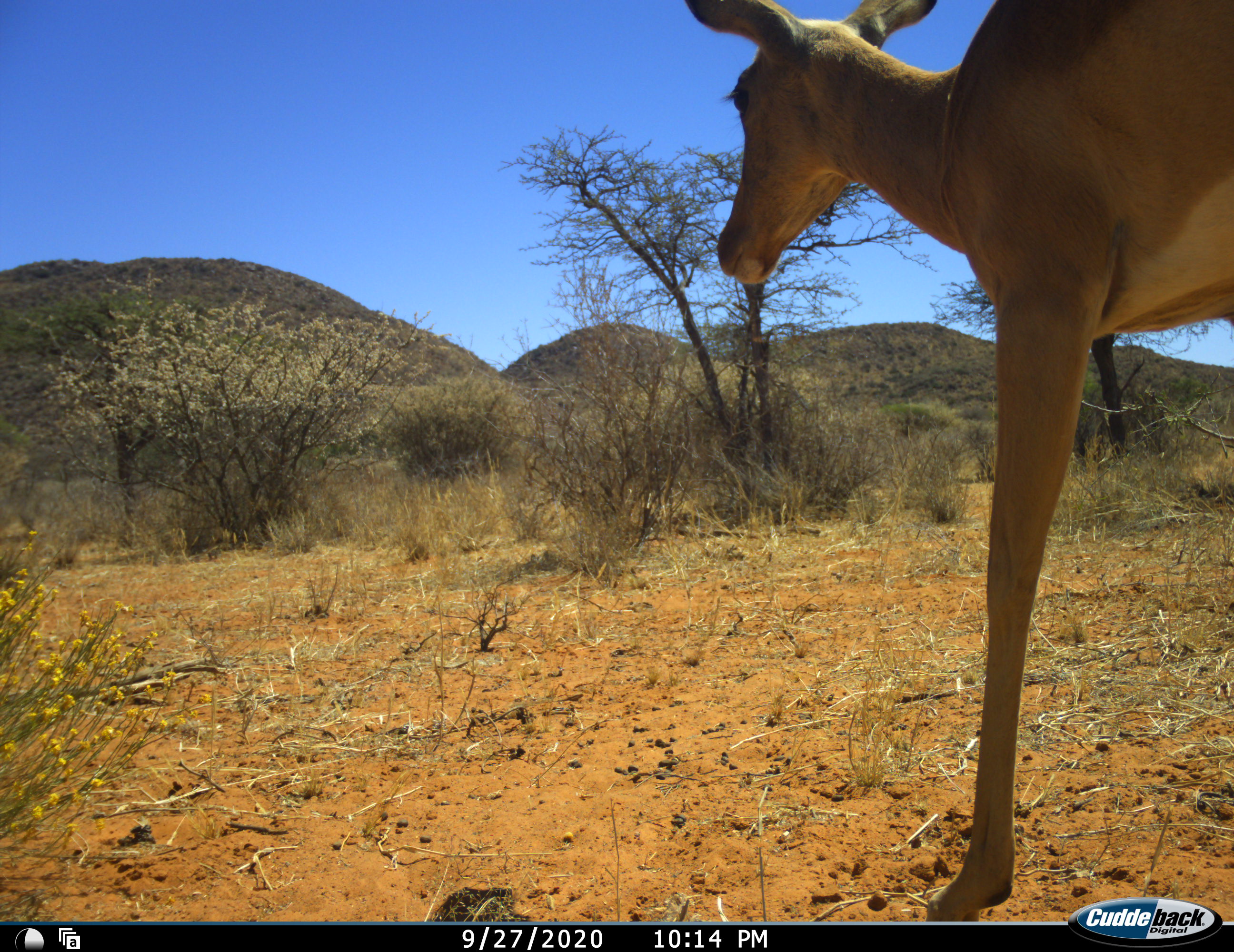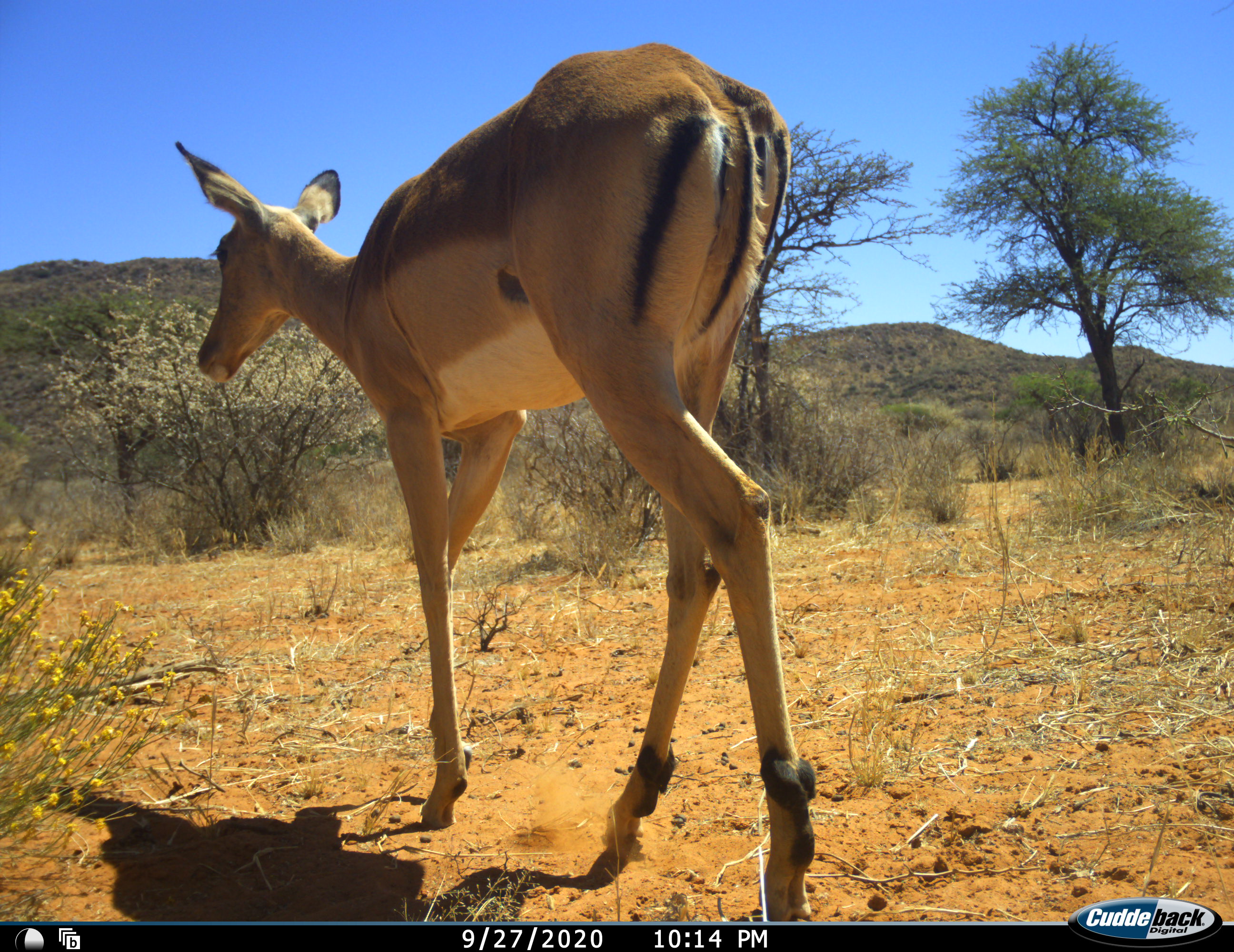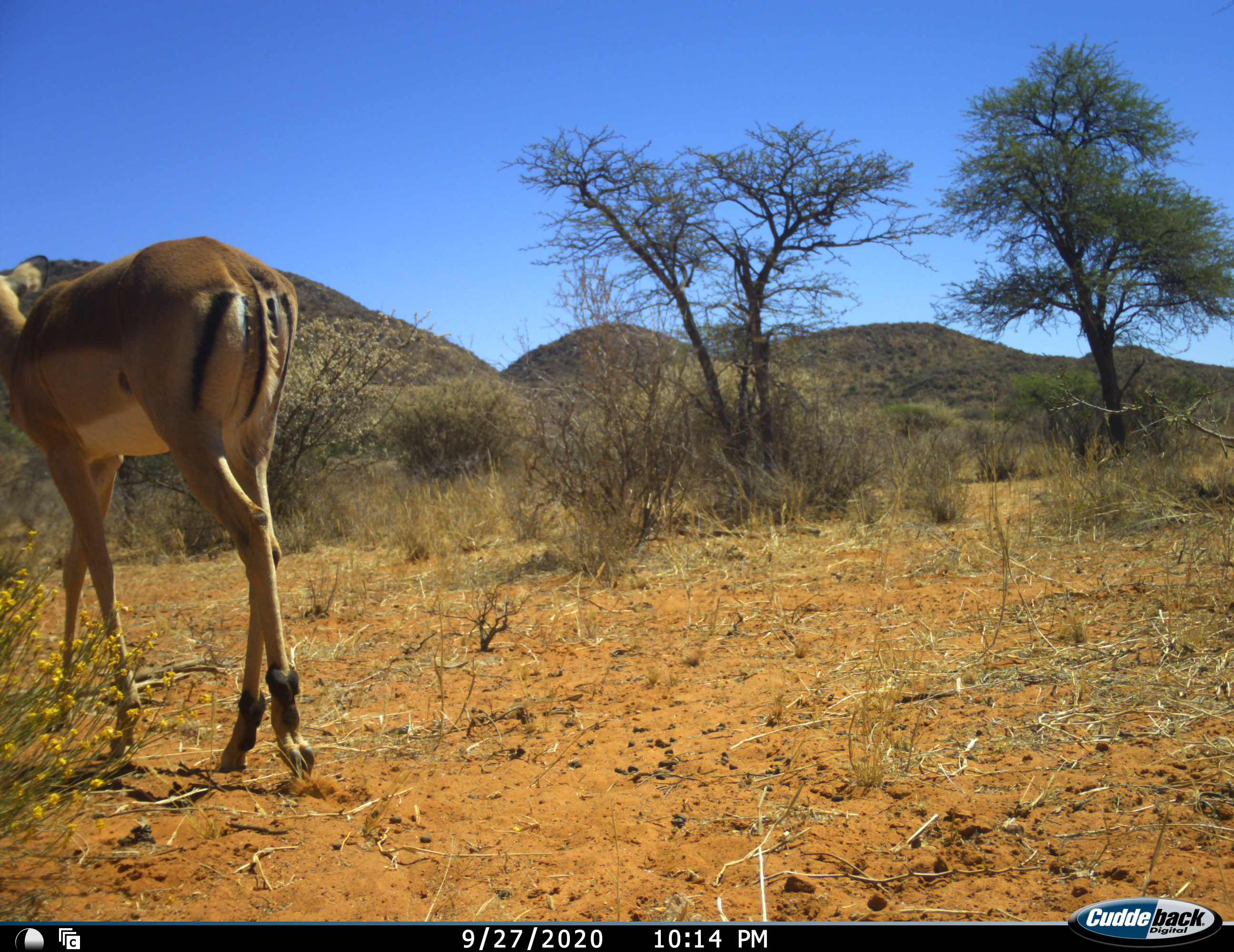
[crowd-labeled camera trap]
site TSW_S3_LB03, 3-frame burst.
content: unidentified animal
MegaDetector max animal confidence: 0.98